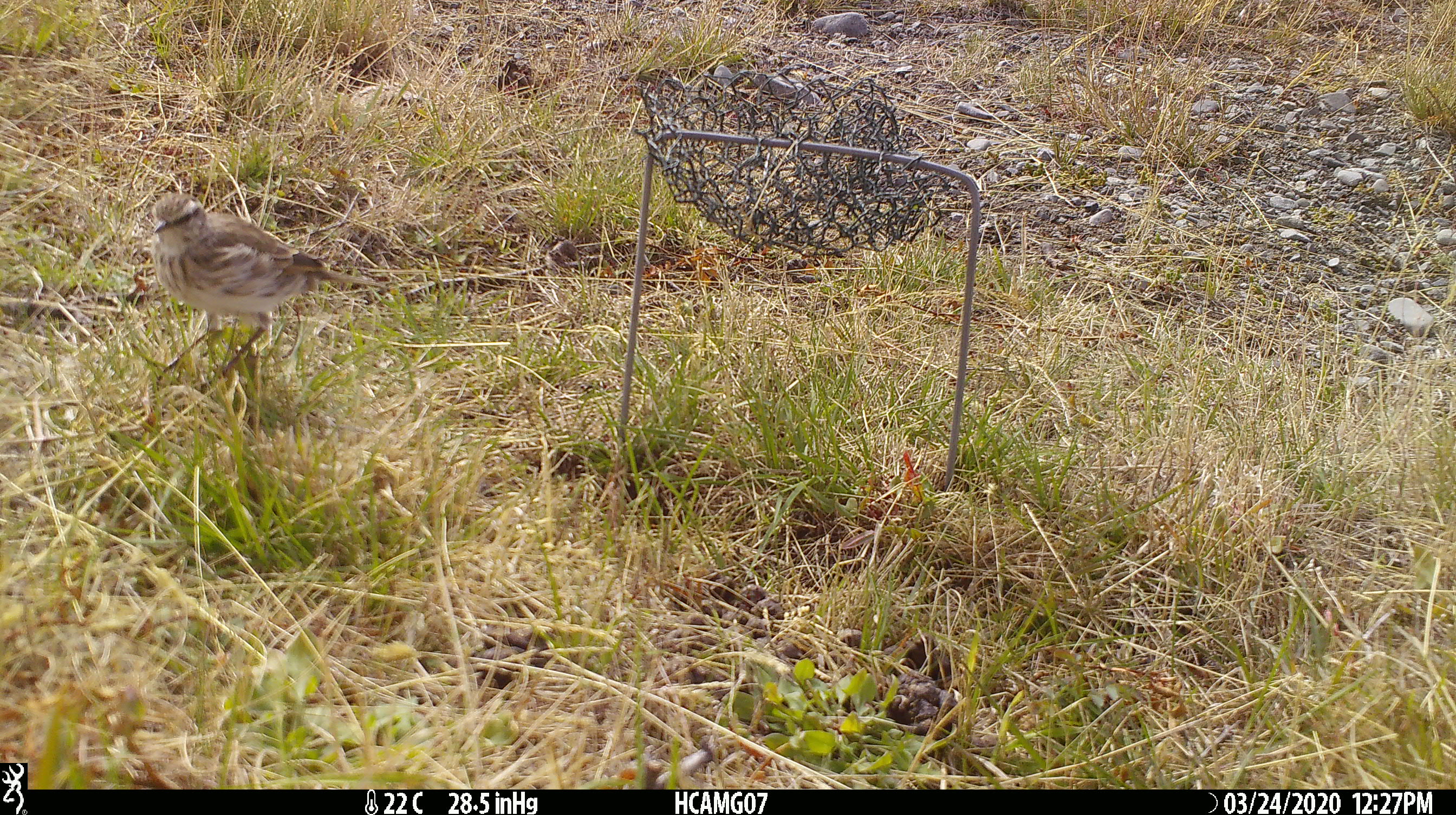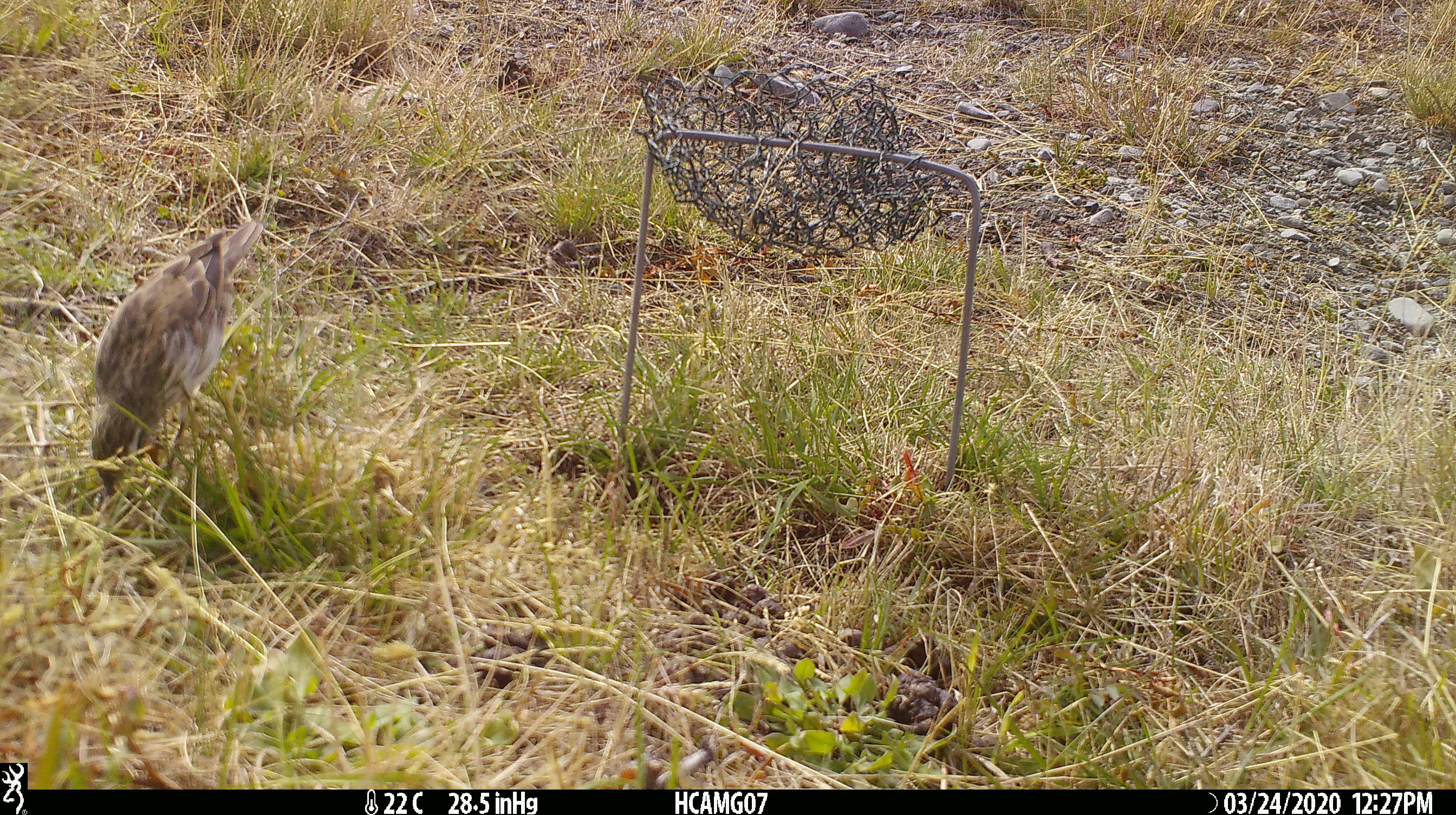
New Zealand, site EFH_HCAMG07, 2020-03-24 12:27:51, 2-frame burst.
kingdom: Animalia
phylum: Chordata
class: Aves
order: Passeriformes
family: Motacillidae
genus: Anthus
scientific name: Anthus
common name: pipit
Pipit (Anthus).